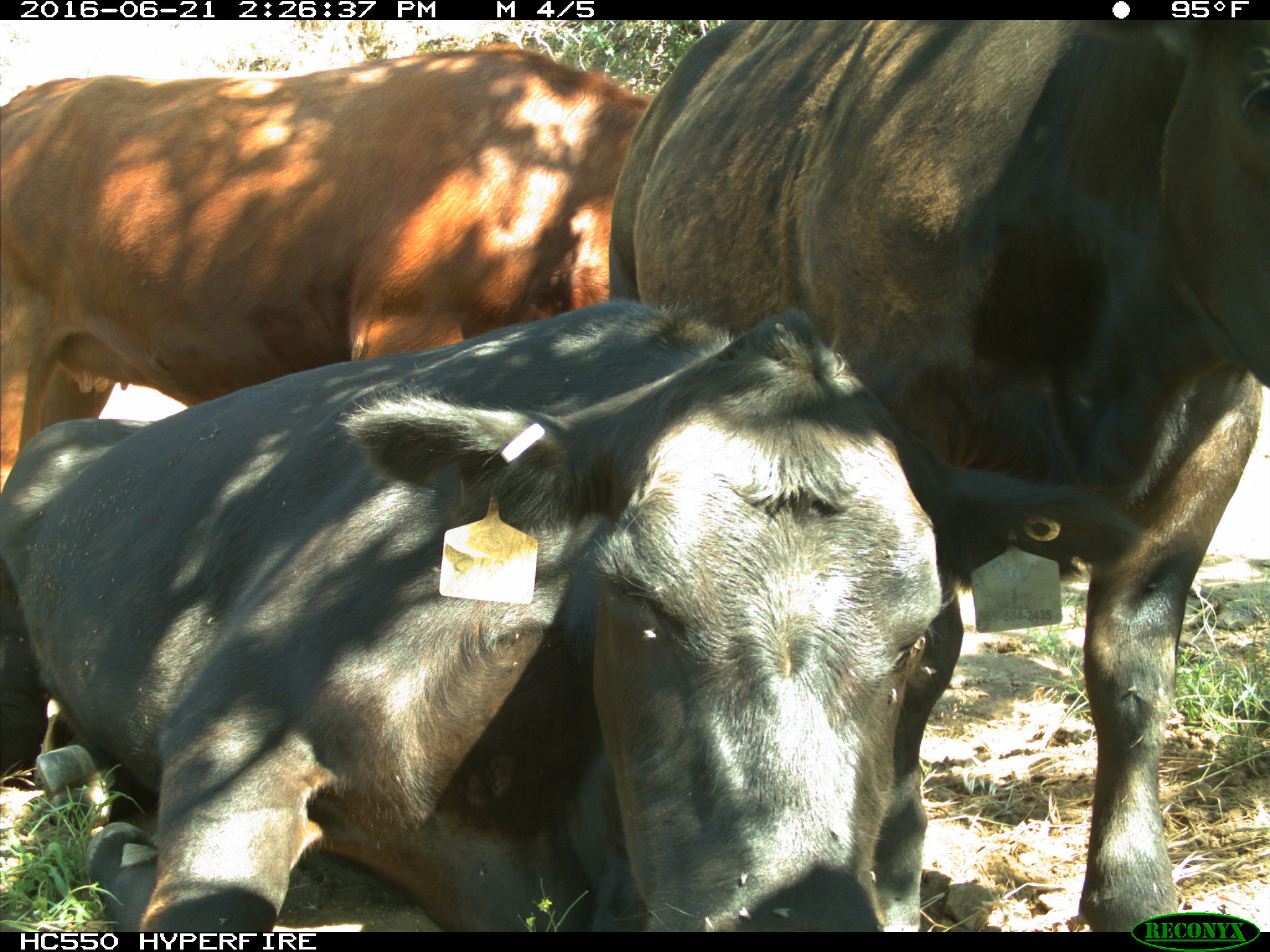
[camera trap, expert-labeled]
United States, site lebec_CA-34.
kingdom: Animalia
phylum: Chordata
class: Mammalia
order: Artiodactyla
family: Bovidae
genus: Bos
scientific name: Bos taurus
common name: domestic cow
Bos taurus (domestic cow).